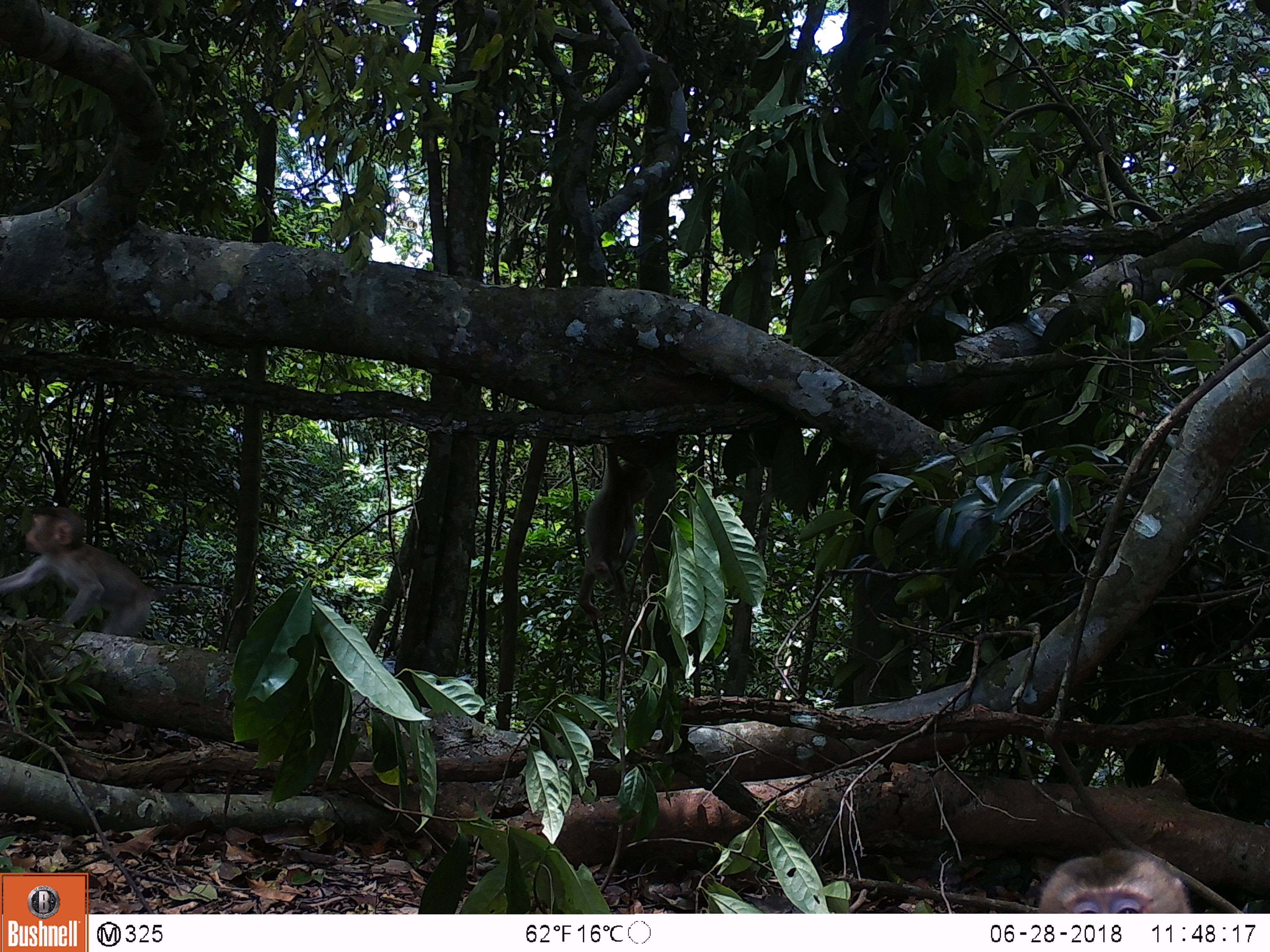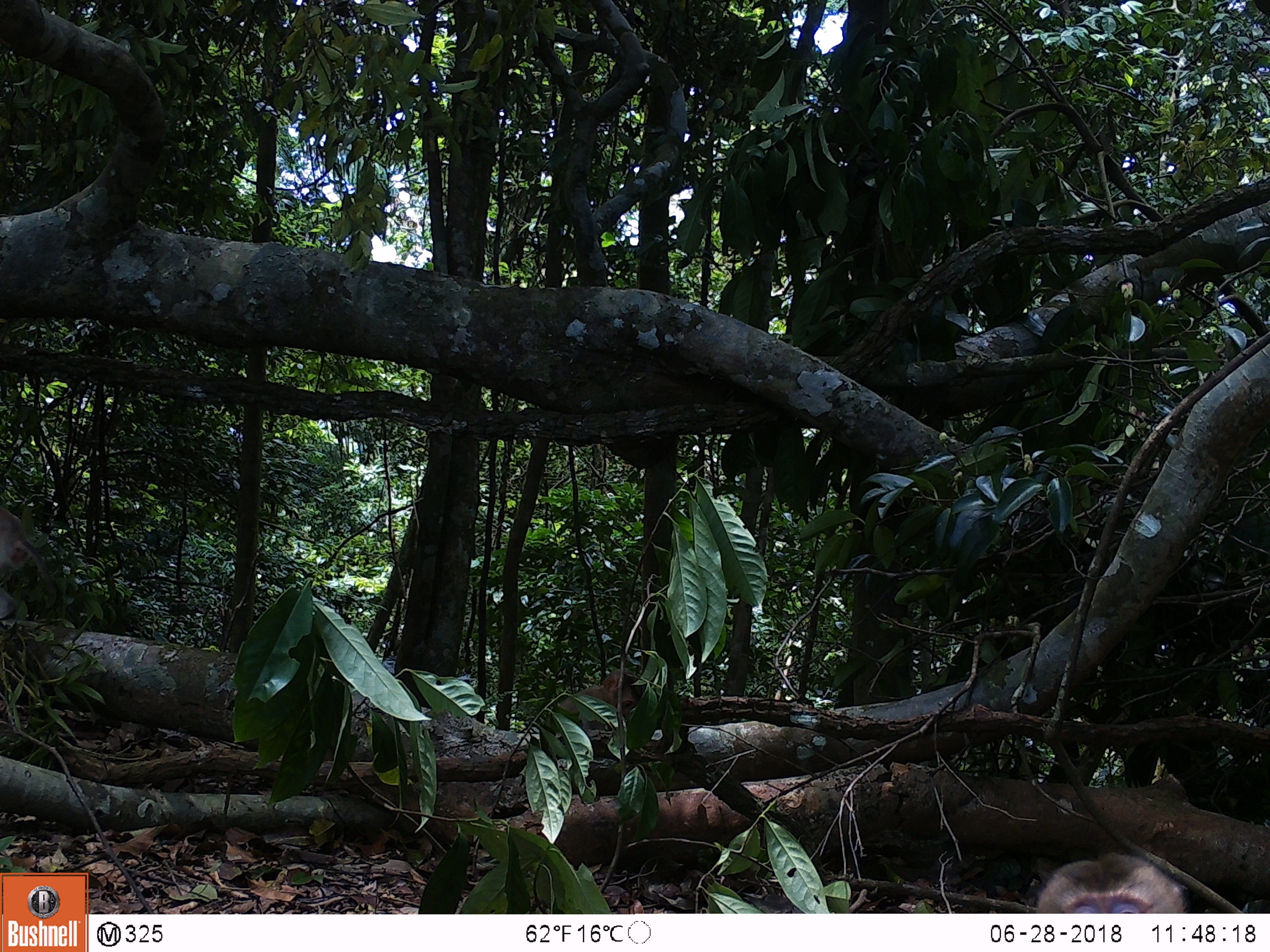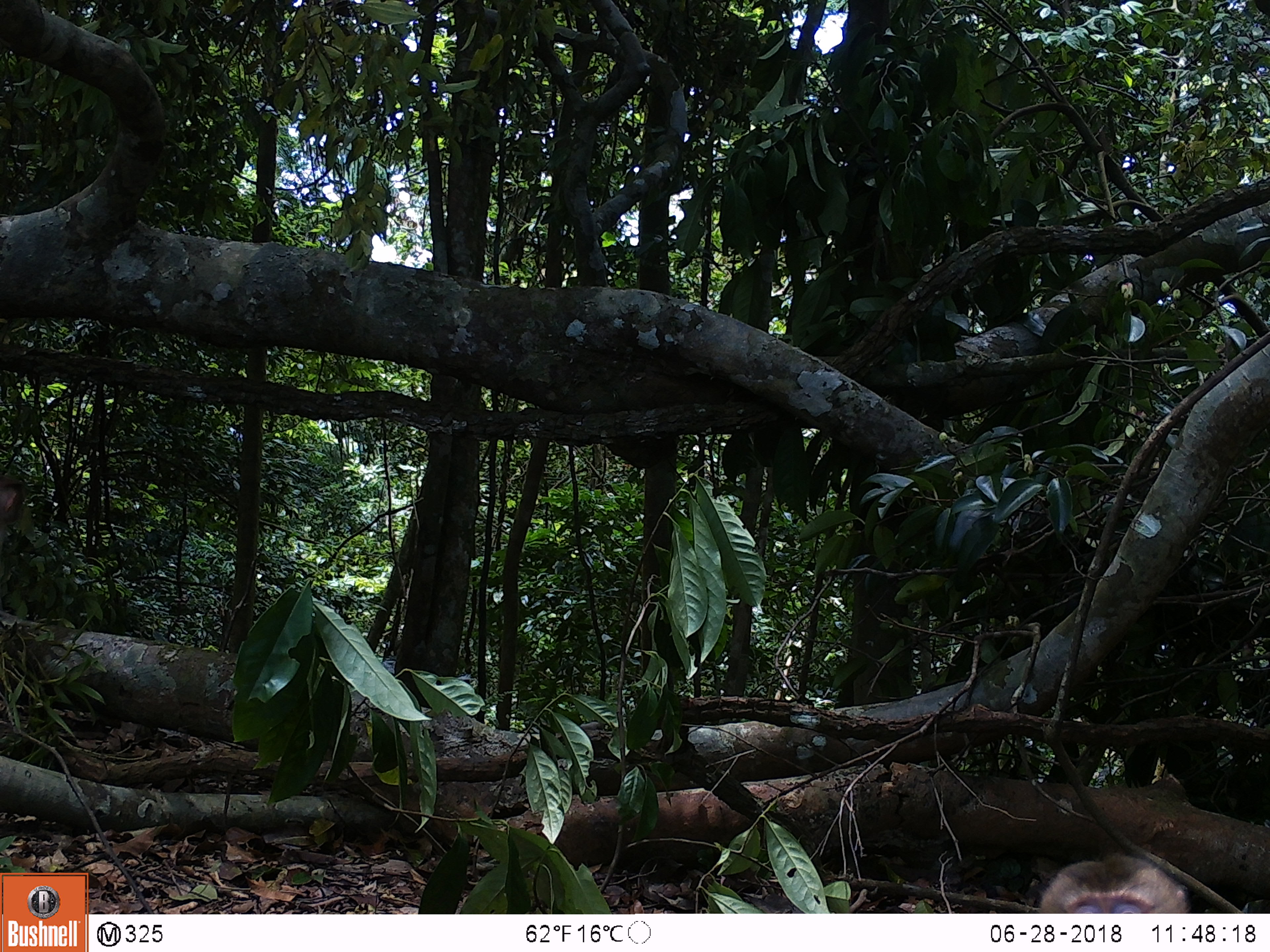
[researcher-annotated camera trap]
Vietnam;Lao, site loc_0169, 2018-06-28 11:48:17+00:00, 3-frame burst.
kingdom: Animalia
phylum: Chordata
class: Mammalia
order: Primates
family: Cercopithecidae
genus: Macaca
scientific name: Macaca nemestrina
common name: pig-tailed macaque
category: pig tailed macaque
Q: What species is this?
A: Pig tailed macaque (pig-tailed macaque) (Macaca nemestrina).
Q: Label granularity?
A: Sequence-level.